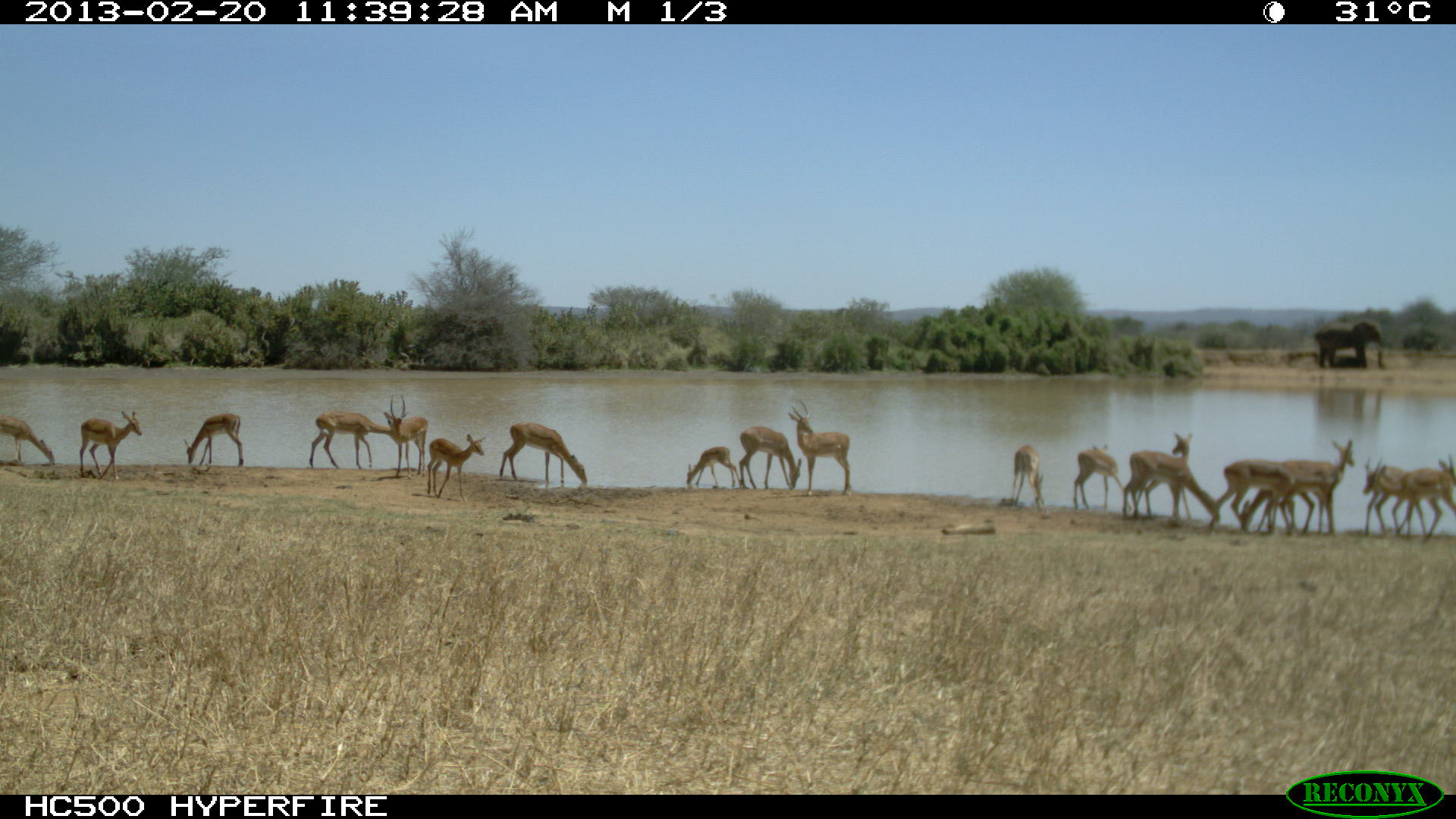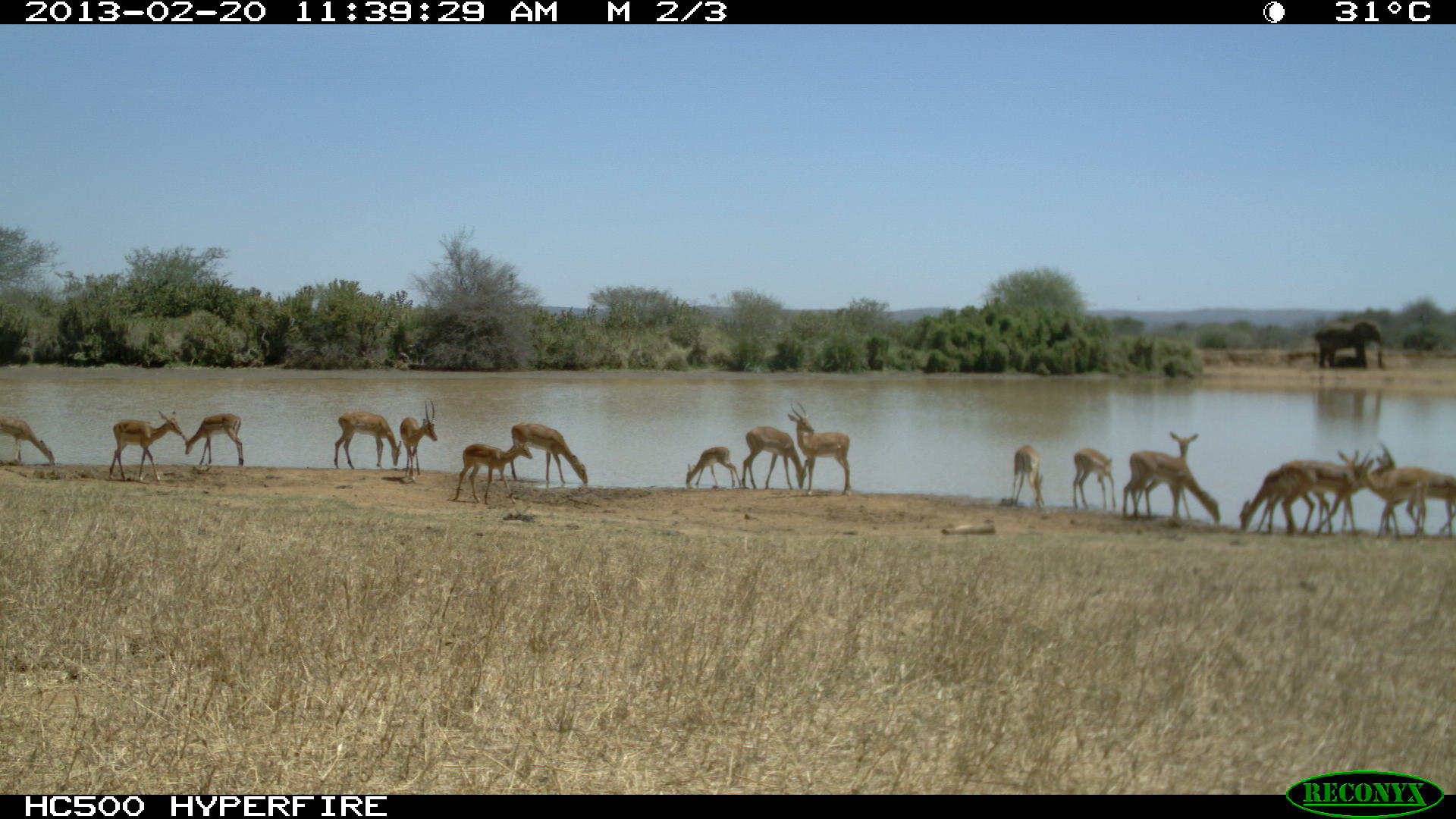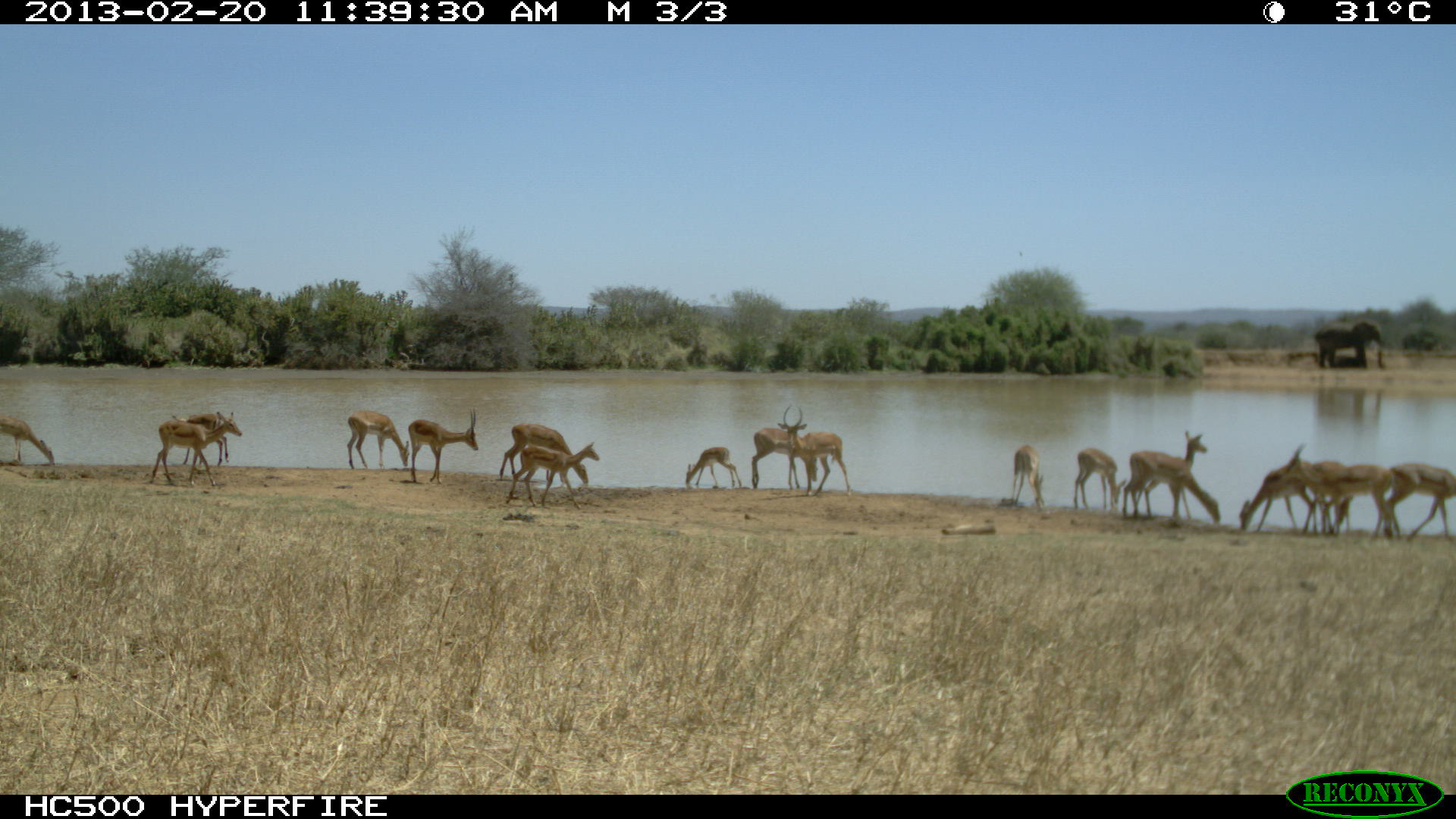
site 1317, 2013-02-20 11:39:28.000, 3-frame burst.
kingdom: Animalia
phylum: Chordata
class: Mammalia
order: Artiodactyla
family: Bovidae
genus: Aepyceros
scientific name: Aepyceros melampus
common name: impala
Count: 19.